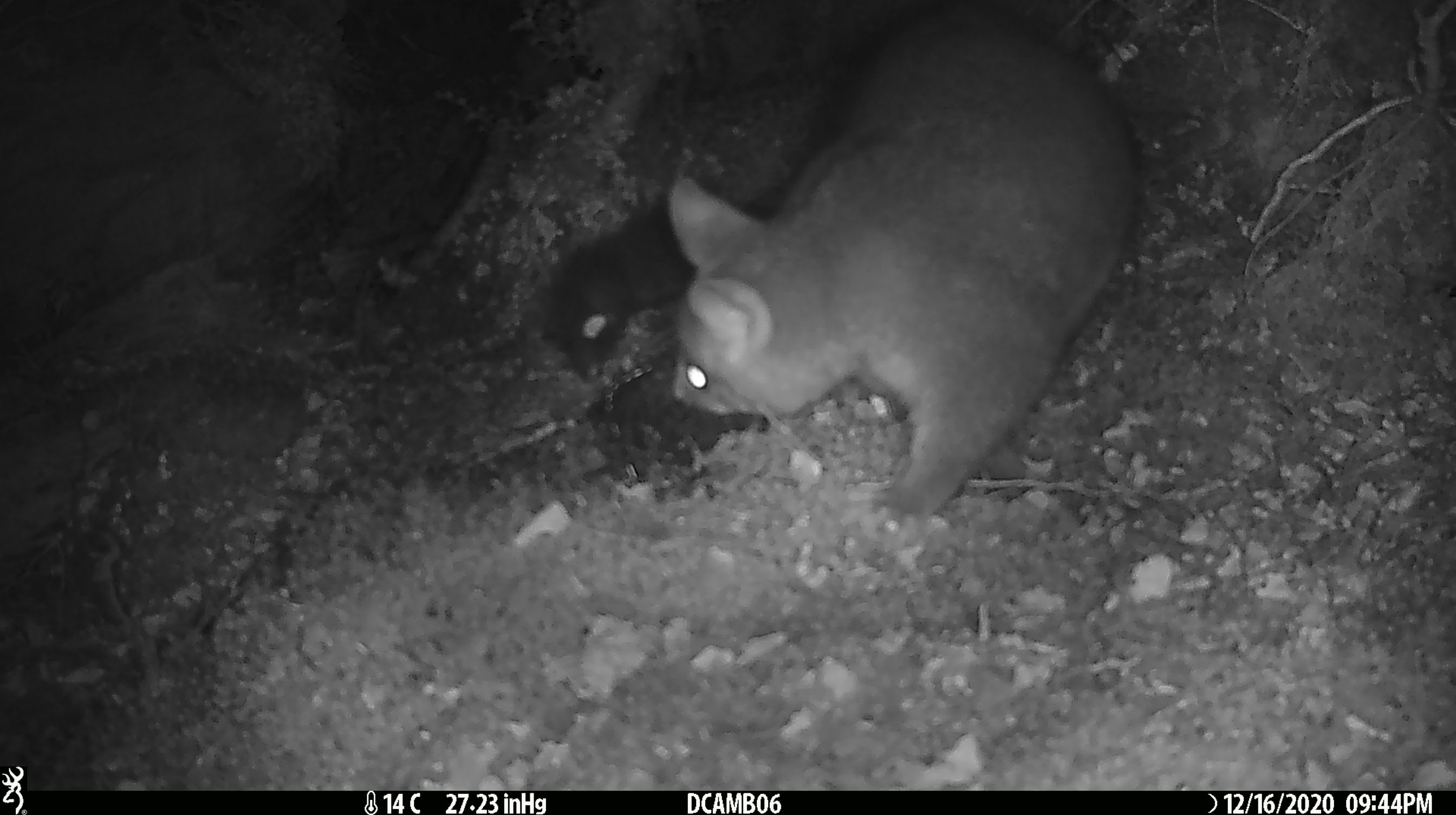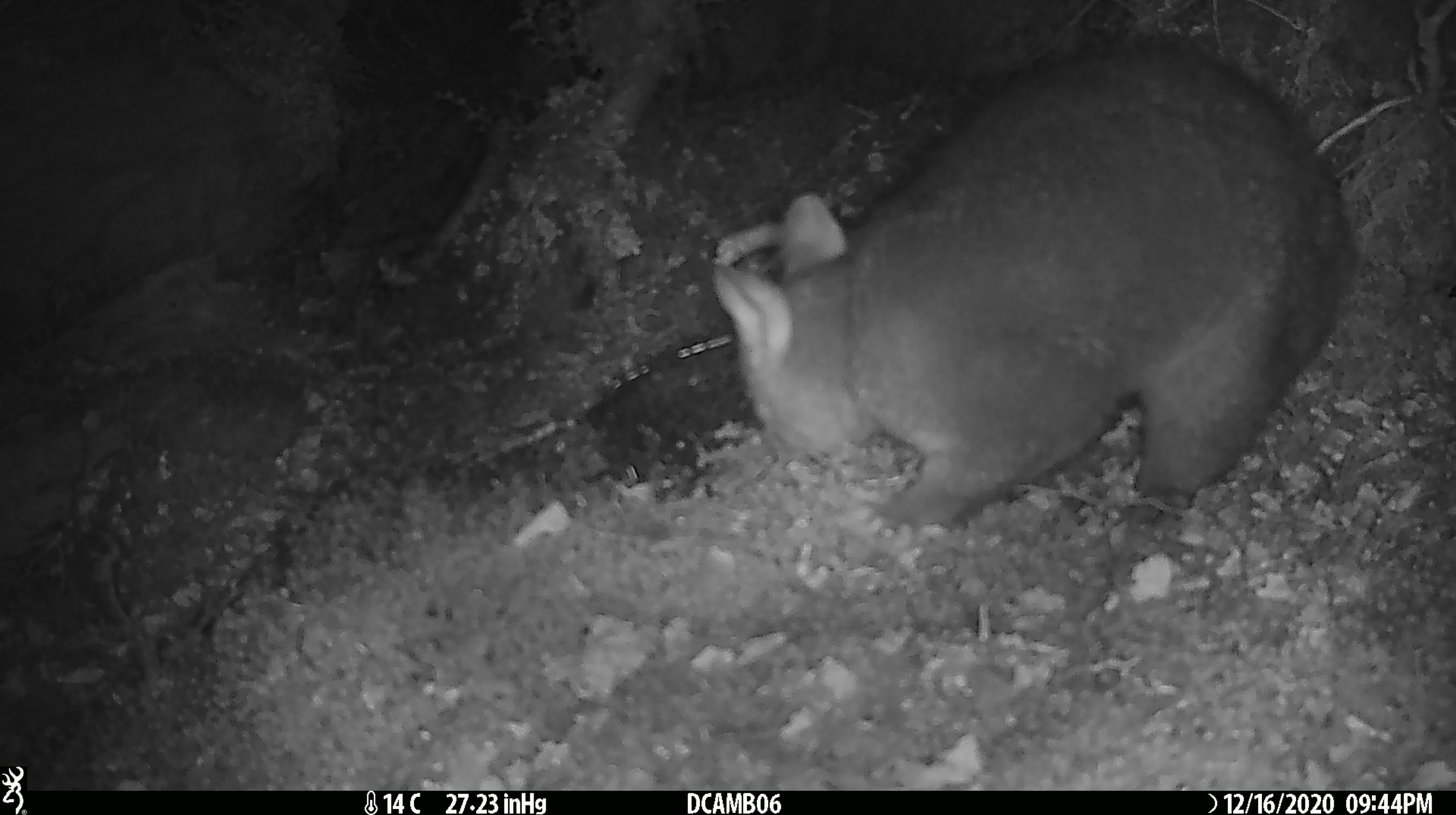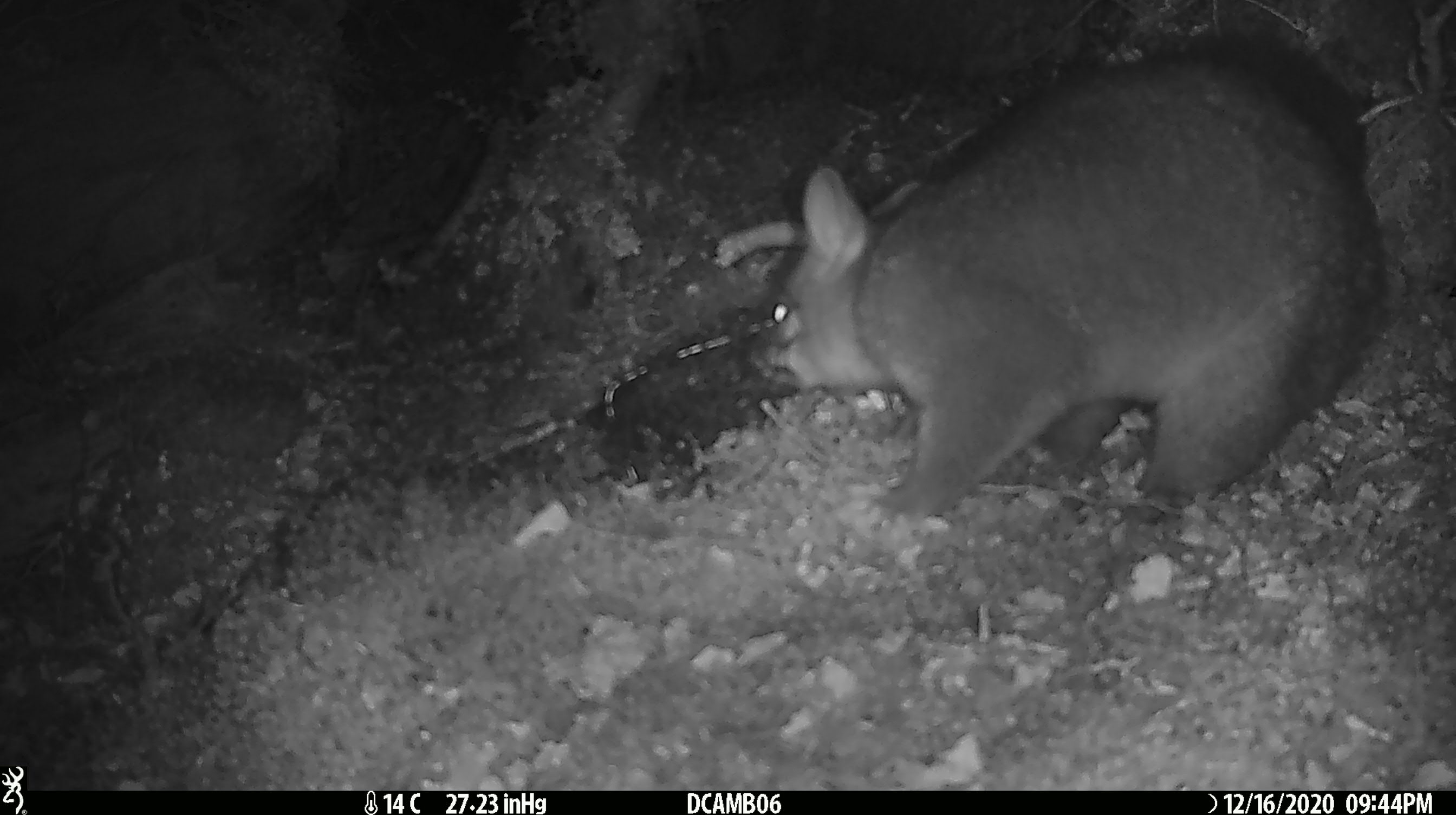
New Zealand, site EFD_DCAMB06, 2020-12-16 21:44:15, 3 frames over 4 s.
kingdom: Animalia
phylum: Chordata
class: Mammalia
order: Diprotodontia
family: Phalangeridae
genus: Trichosurus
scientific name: Trichosurus vulpecula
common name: common brushtail possum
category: possum